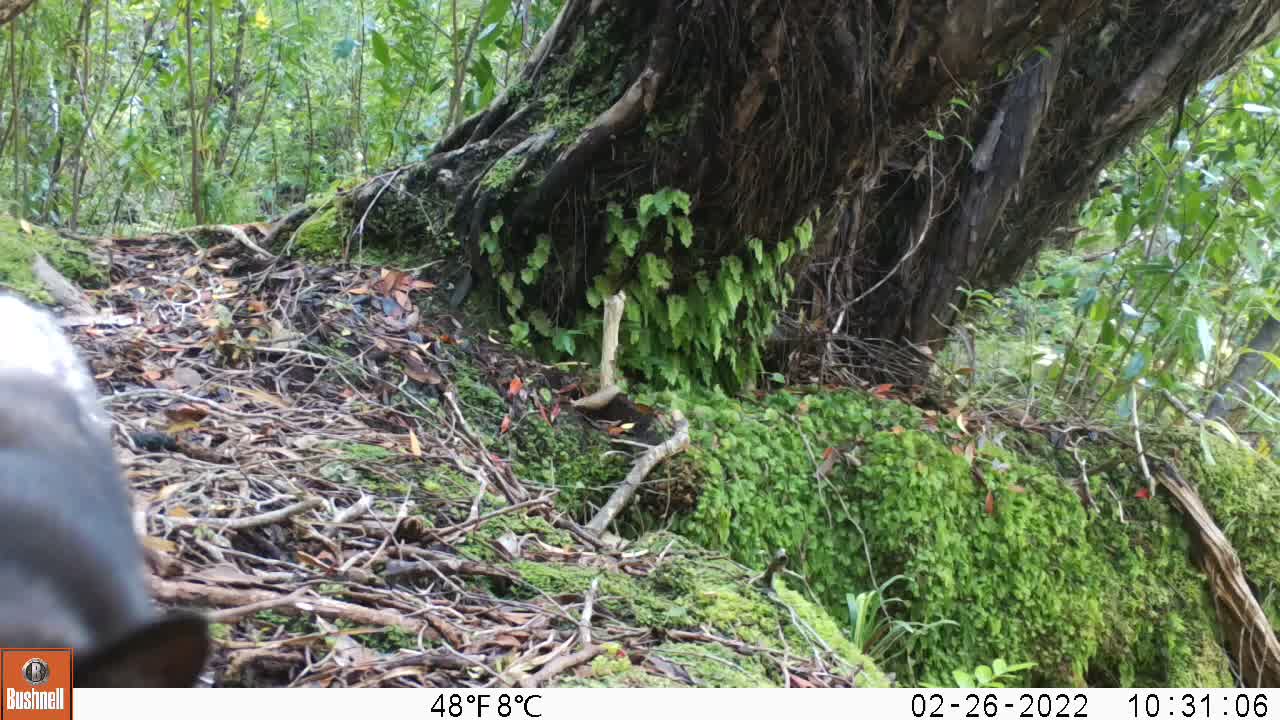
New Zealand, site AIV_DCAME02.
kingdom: Animalia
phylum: Chordata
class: Mammalia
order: Carnivora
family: Felidae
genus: Felis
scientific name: Felis catus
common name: domestic cat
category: cat